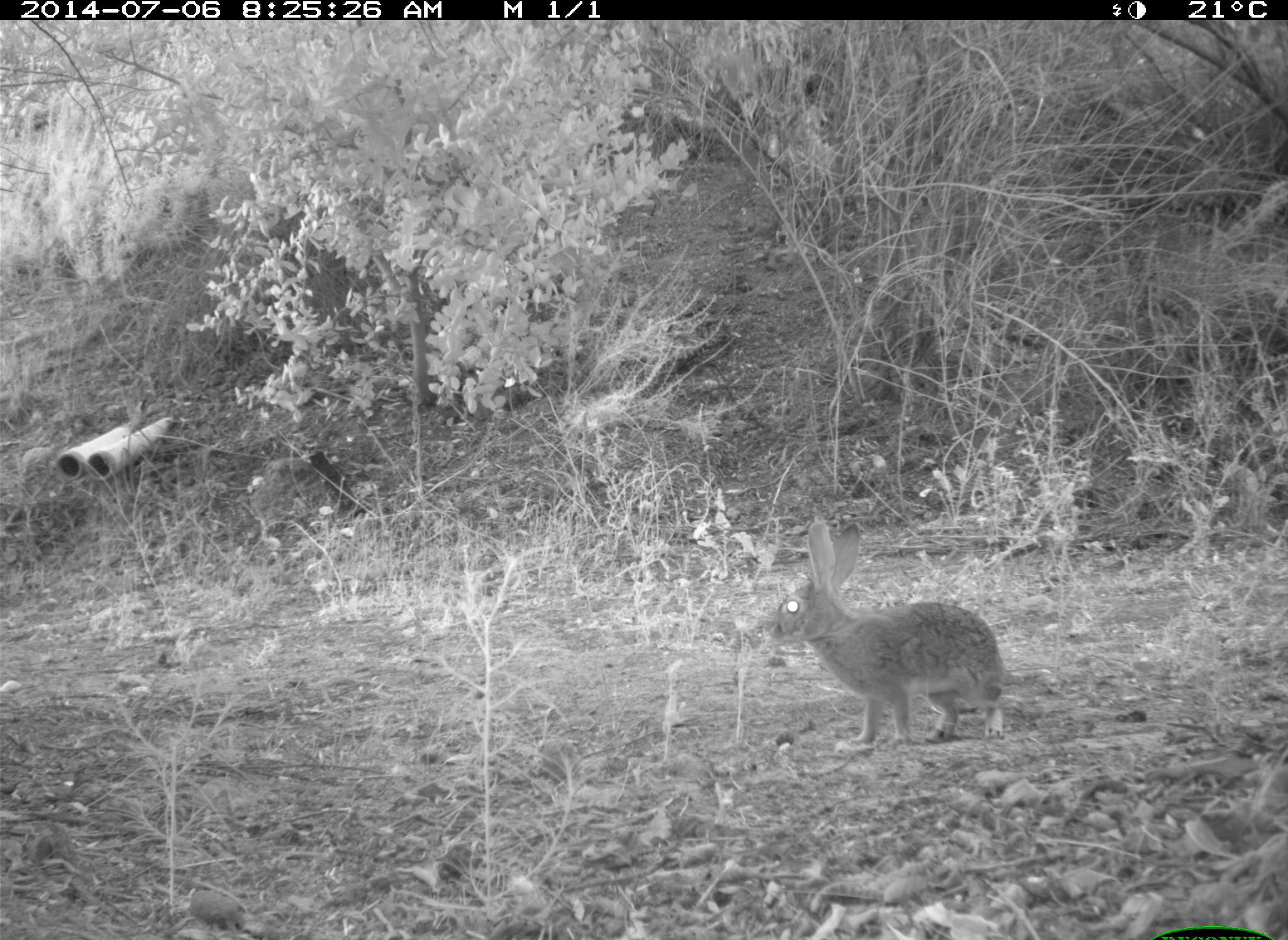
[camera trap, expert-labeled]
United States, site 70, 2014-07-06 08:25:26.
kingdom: Animalia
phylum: Chordata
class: Mammalia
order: Lagomorpha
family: Leporidae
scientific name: Leporidae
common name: rabbits and hares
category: rabbit